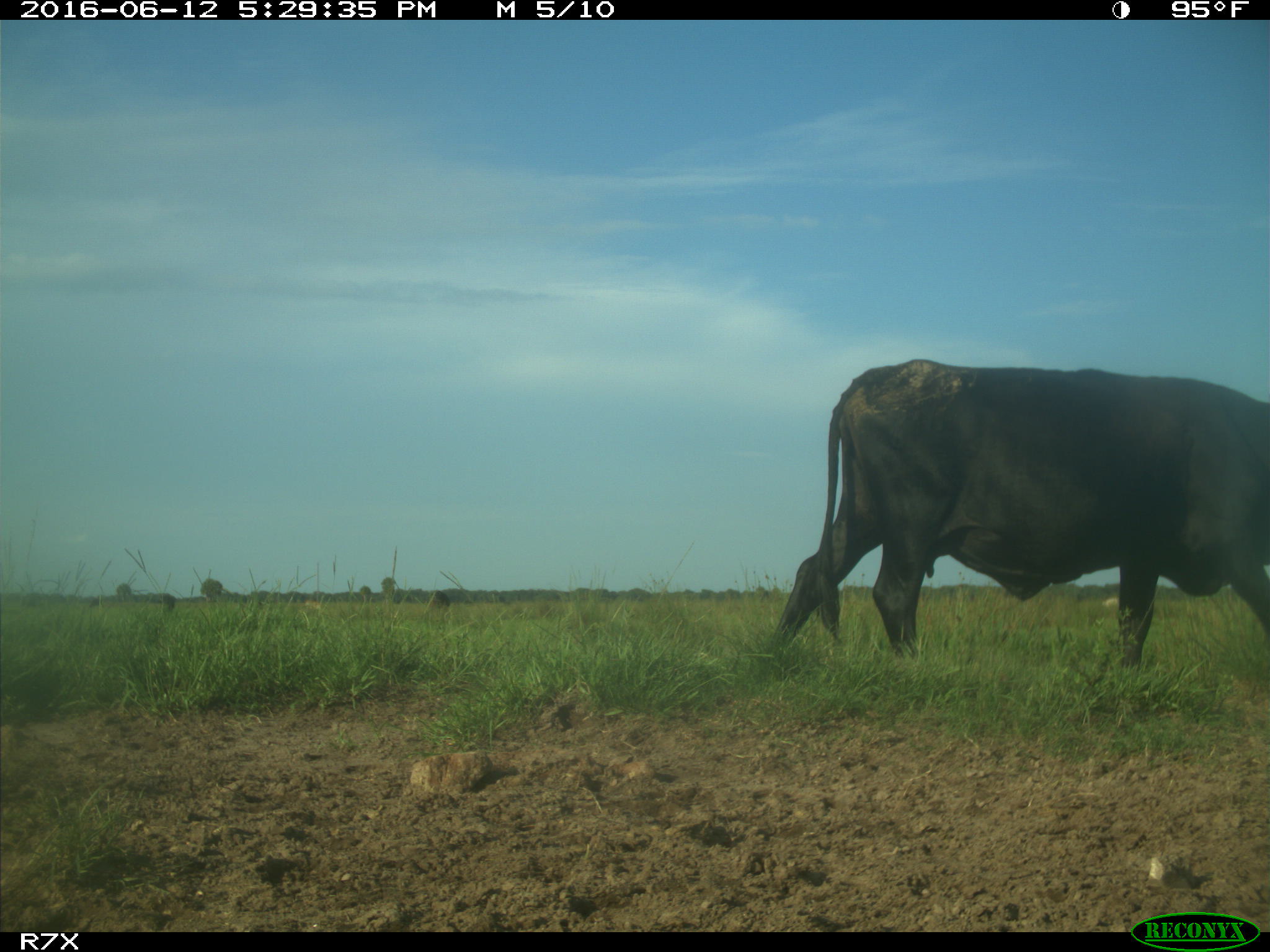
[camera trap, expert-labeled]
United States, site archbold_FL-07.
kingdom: Animalia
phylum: Chordata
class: Mammalia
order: Artiodactyla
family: Bovidae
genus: Bos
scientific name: Bos taurus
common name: domestic cow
Bos taurus (domestic cow).